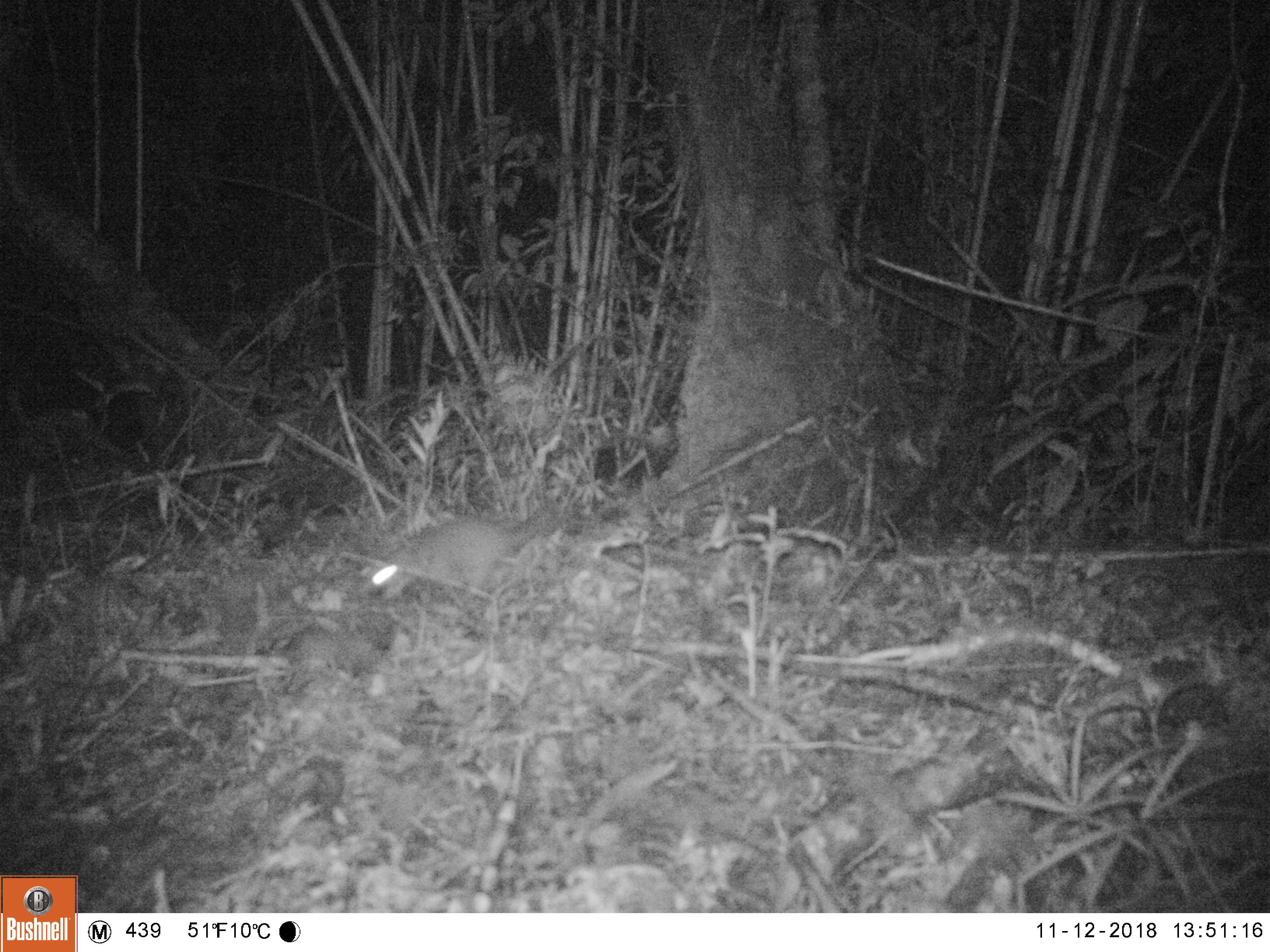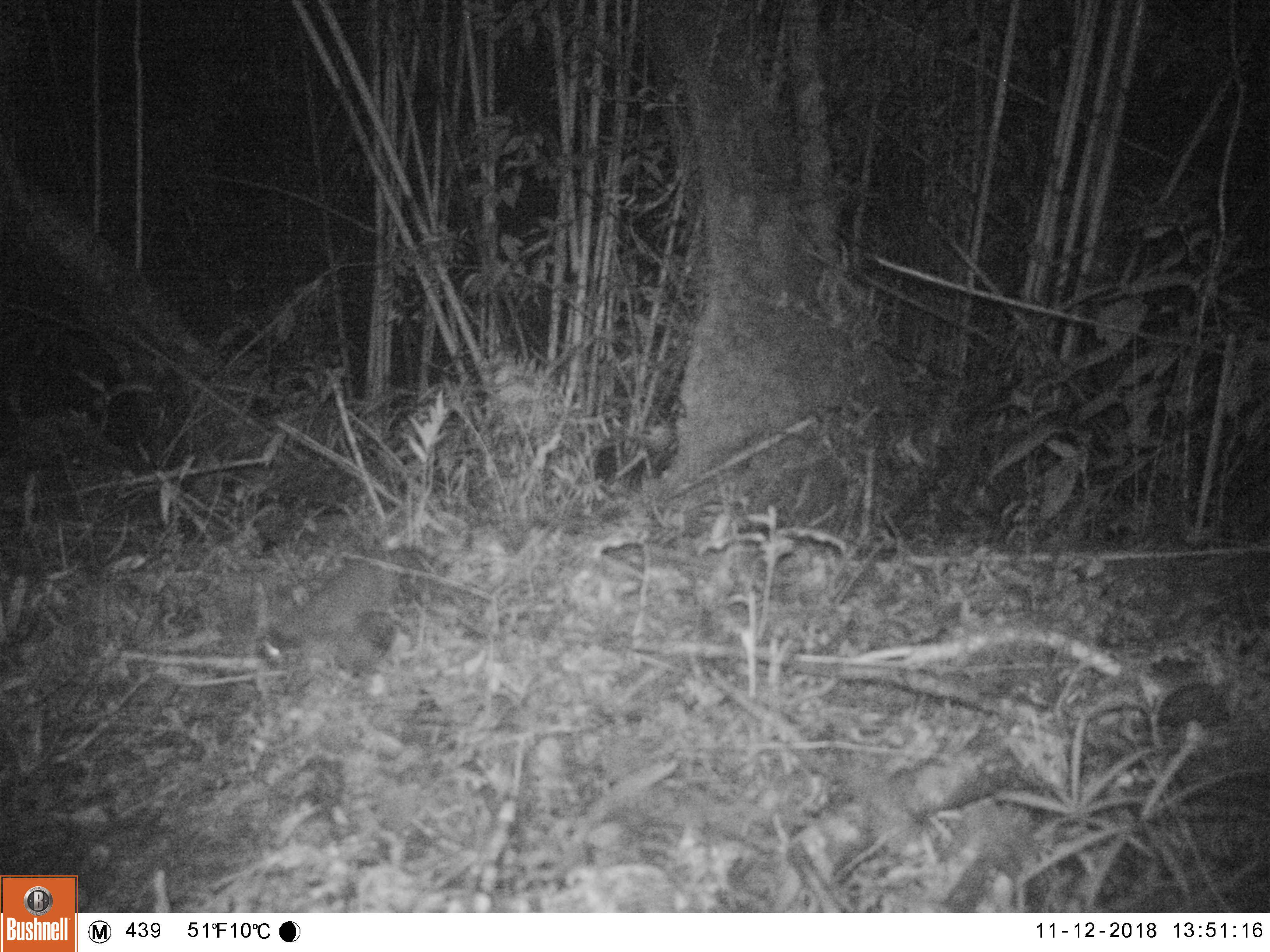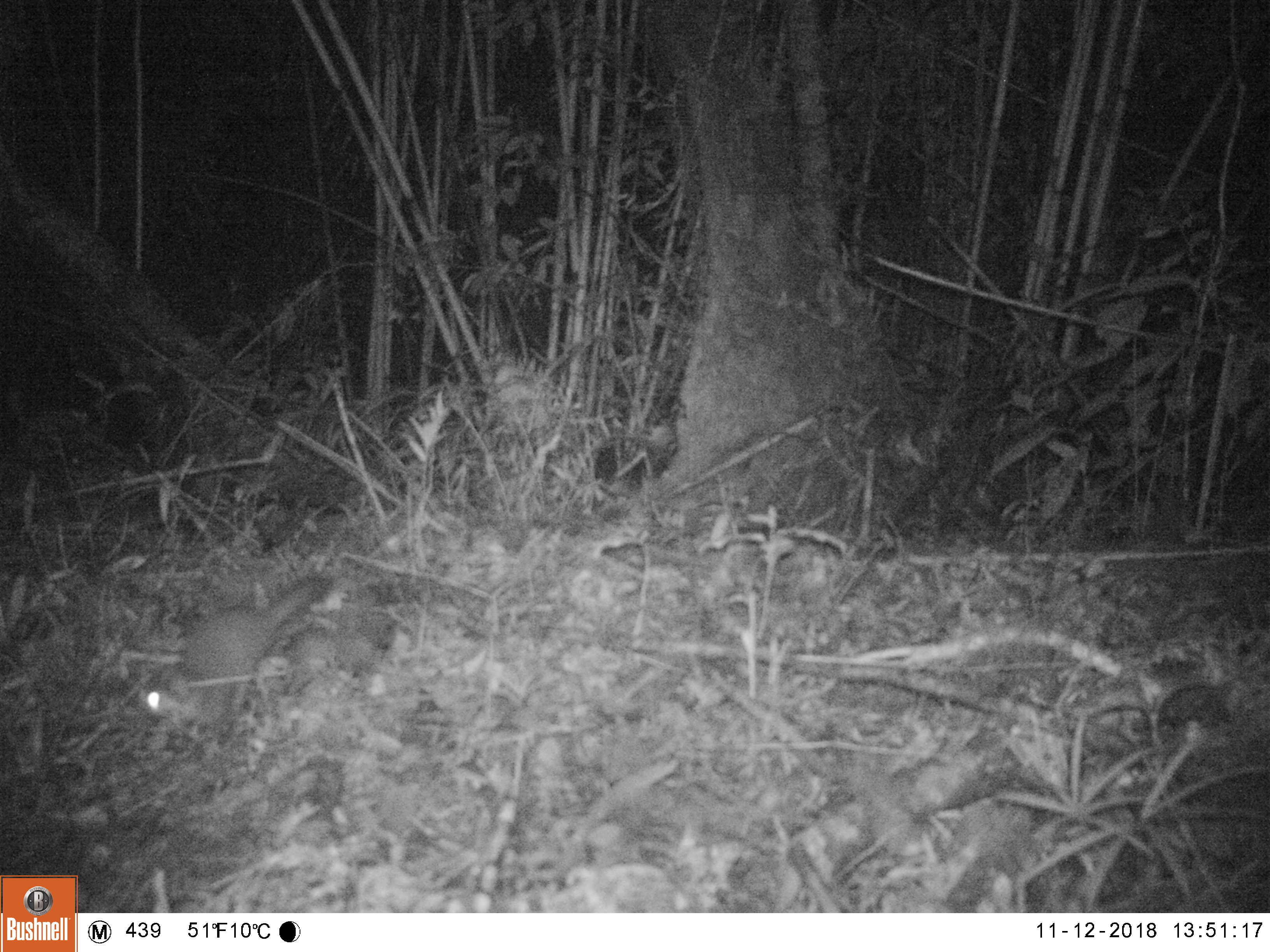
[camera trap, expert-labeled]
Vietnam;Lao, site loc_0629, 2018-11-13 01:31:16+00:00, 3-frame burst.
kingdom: Animalia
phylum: Chordata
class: Mammalia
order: Carnivora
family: Mustelidae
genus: Melogale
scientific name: Melogale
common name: ferret badger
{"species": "ferret badger (Melogale)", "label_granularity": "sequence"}